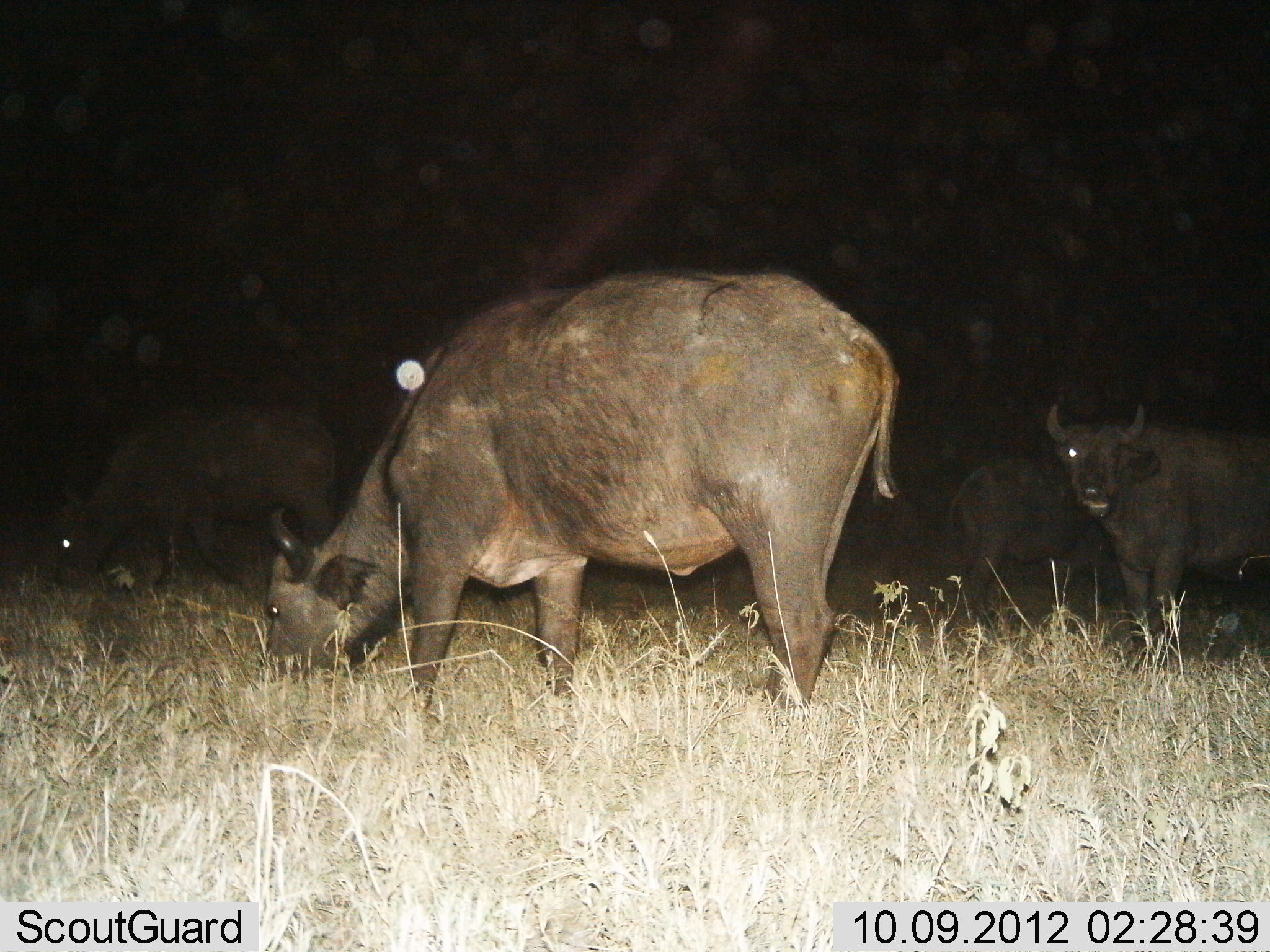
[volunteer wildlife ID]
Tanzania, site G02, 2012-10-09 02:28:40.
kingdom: Animalia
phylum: Chordata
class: Mammalia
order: Artiodactyla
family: Bovidae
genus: Syncerus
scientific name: Syncerus caffer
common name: cape buffalo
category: buffalo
Buffalo (cape buffalo) (Syncerus caffer), count 4. Behavior (volunteer vote fractions): standing 80%, resting 0%, moving 10%, interacting 0%. Young present (vote fraction): 0%. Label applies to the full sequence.